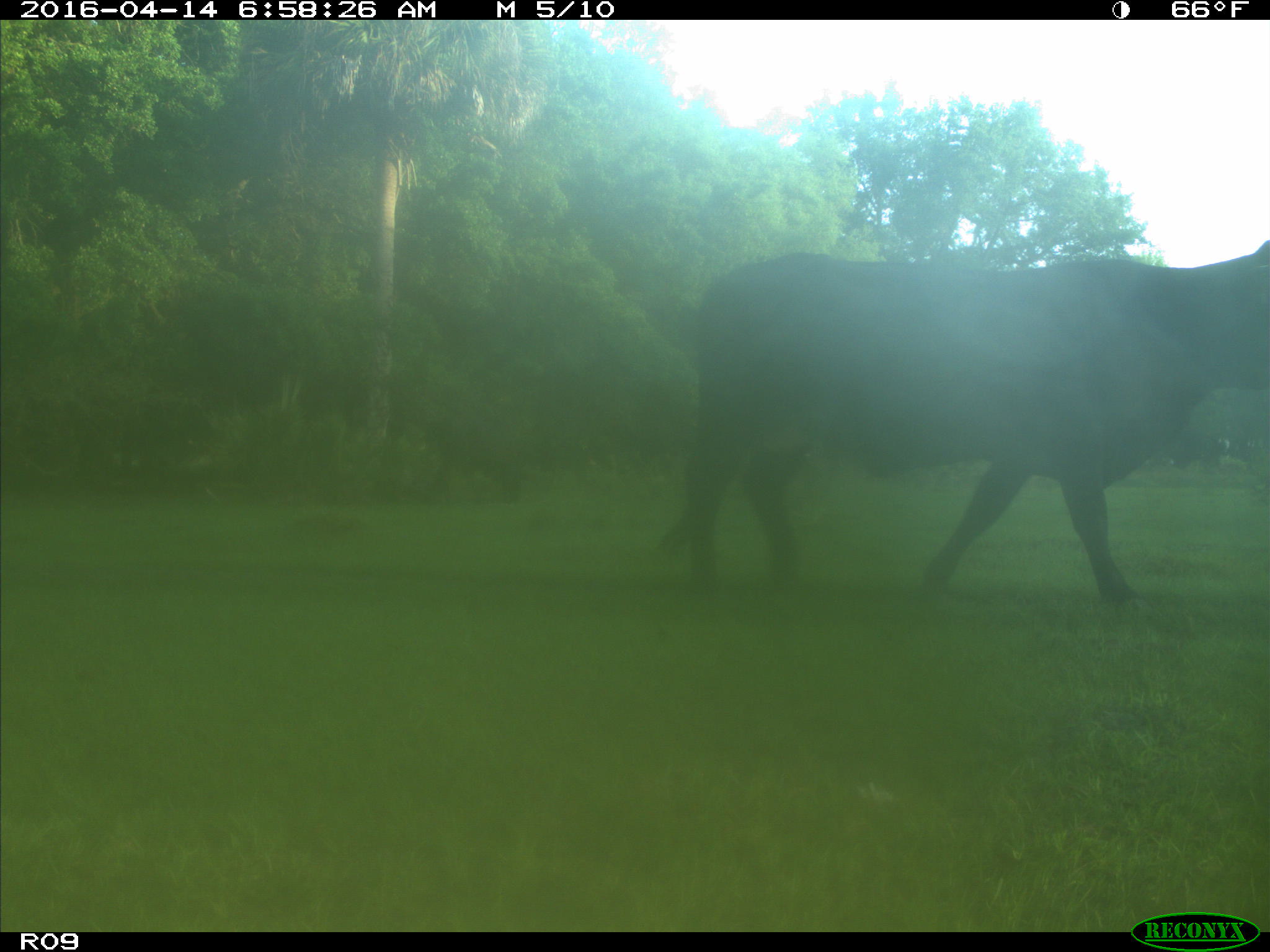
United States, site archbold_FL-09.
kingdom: Animalia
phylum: Chordata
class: Mammalia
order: Artiodactyla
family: Bovidae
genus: Bos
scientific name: Bos taurus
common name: domestic cow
Bos taurus (domestic cow).